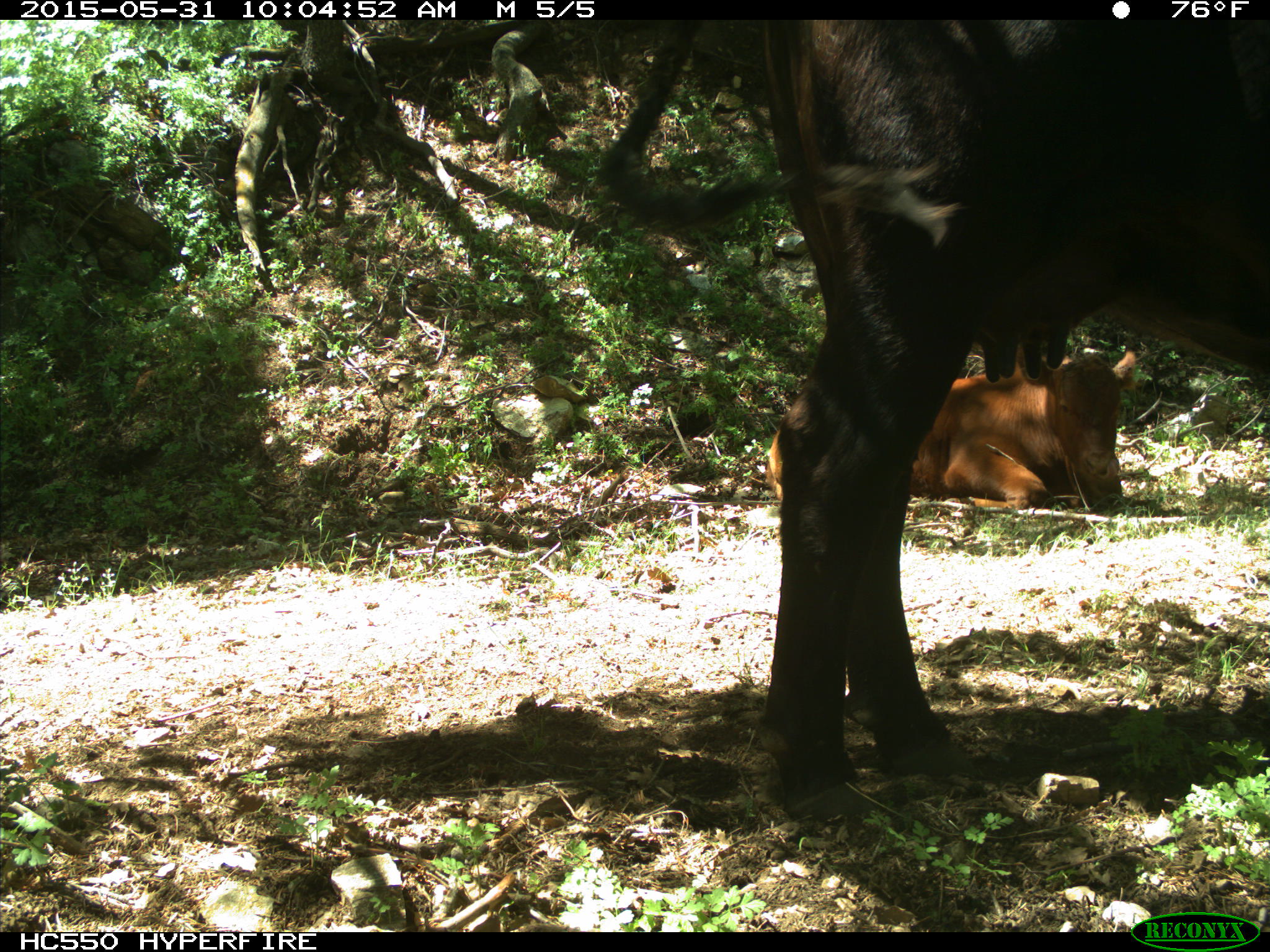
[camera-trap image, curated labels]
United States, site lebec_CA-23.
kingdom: Animalia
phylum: Chordata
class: Mammalia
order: Artiodactyla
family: Bovidae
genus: Bos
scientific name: Bos taurus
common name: domestic cow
Bos taurus (domestic cow).